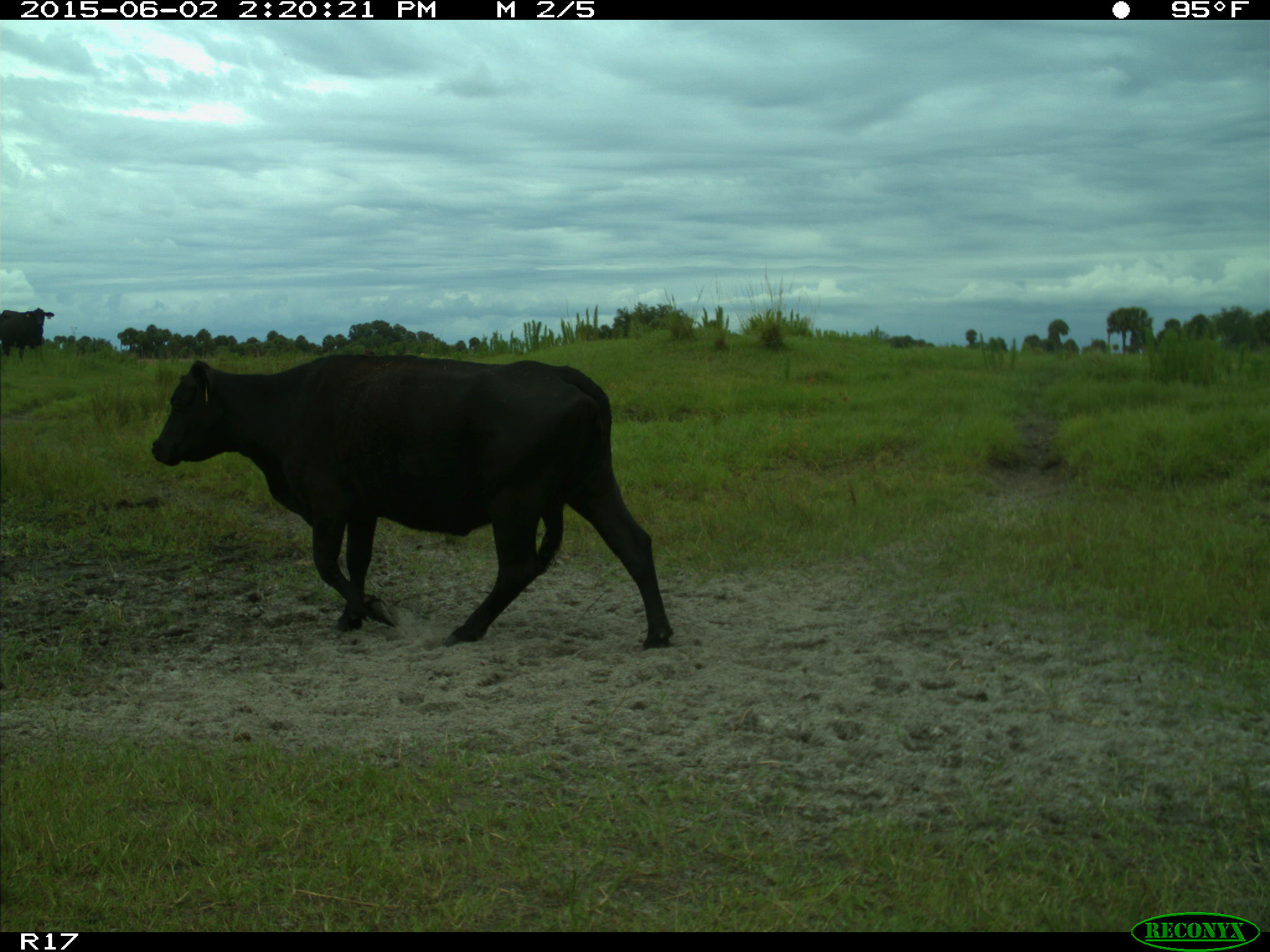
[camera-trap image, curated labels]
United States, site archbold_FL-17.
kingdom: Animalia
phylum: Chordata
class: Mammalia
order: Artiodactyla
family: Bovidae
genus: Bos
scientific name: Bos taurus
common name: domestic cow